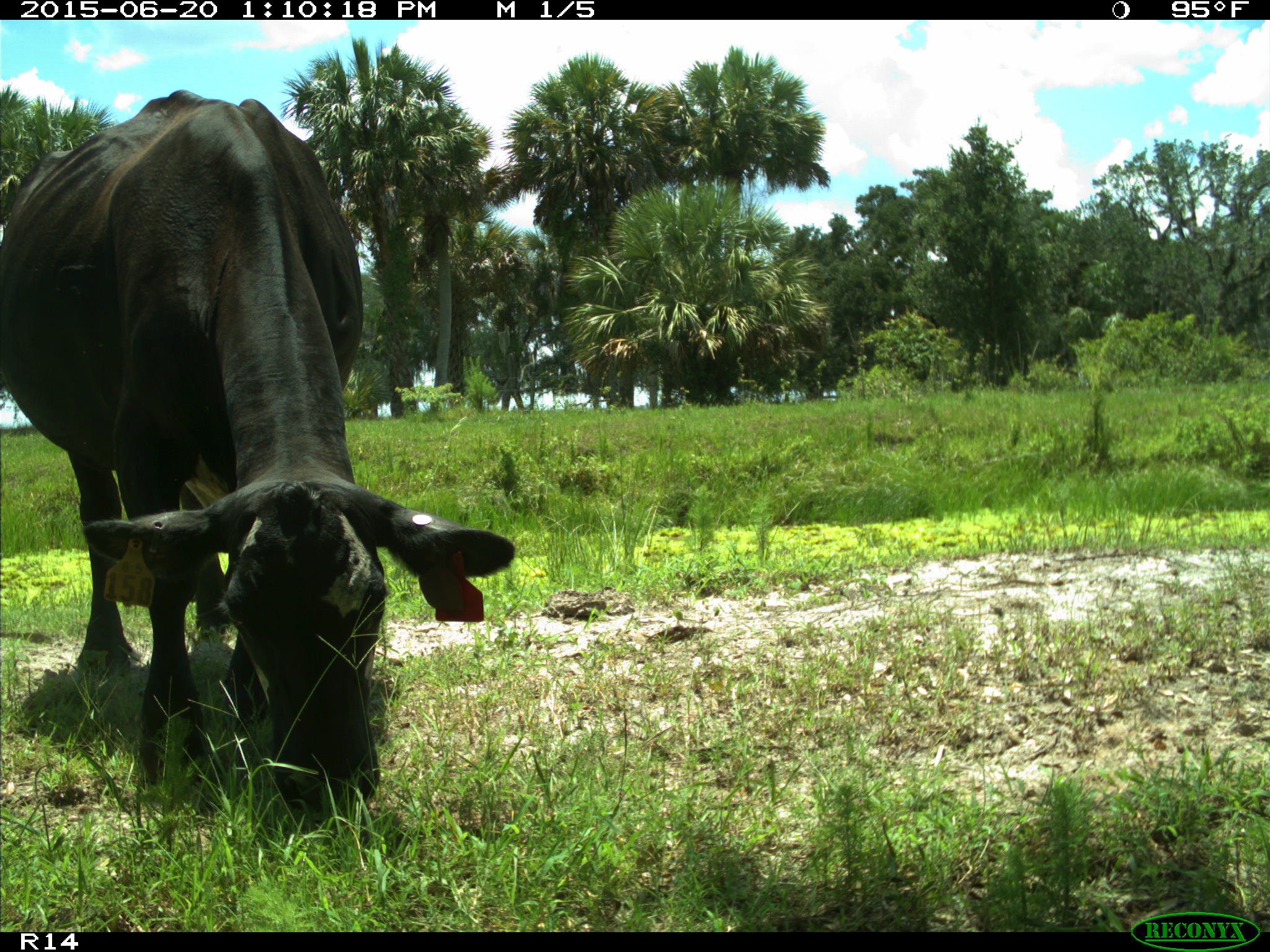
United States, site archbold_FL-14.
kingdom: Animalia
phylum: Chordata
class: Mammalia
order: Artiodactyla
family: Bovidae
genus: Bos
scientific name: Bos taurus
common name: domestic cow